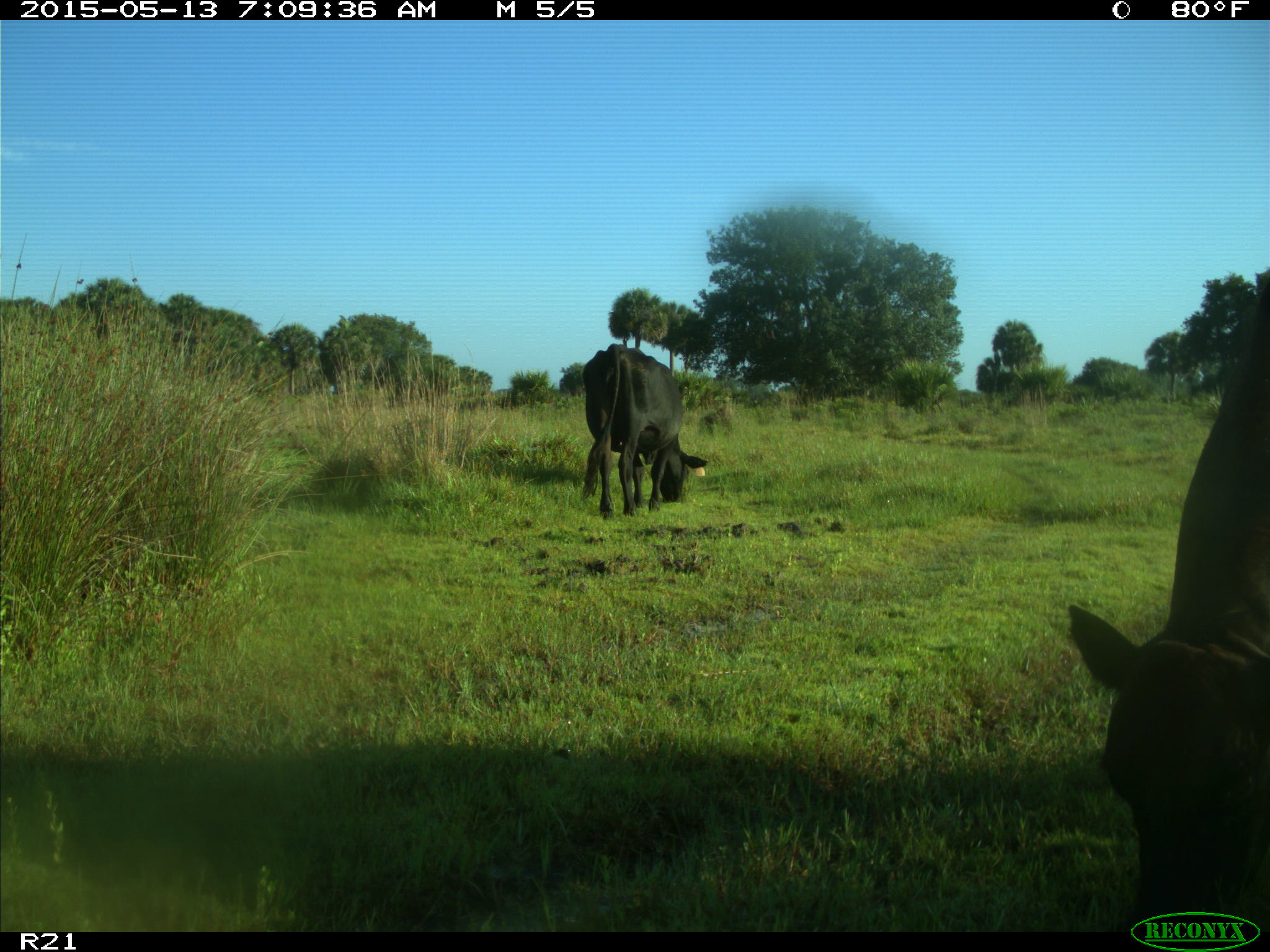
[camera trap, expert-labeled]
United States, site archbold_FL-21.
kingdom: Animalia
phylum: Chordata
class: Mammalia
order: Artiodactyla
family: Bovidae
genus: Bos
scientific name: Bos taurus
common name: domestic cow